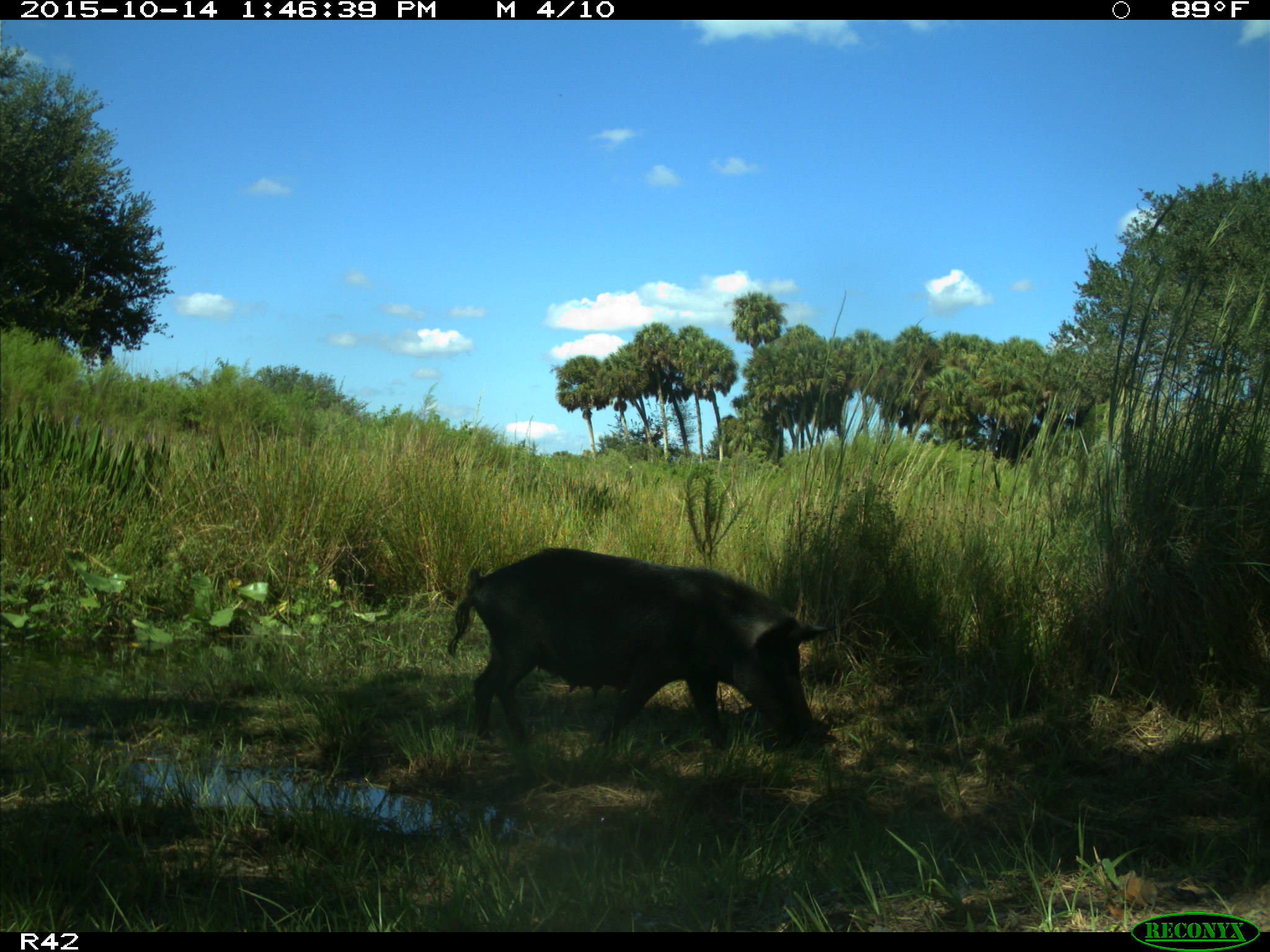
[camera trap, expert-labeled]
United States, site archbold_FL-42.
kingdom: Animalia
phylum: Chordata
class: Mammalia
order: Artiodactyla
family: Suidae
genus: Sus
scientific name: Sus scrofa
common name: wild boar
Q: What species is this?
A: Sus scrofa (wild boar).